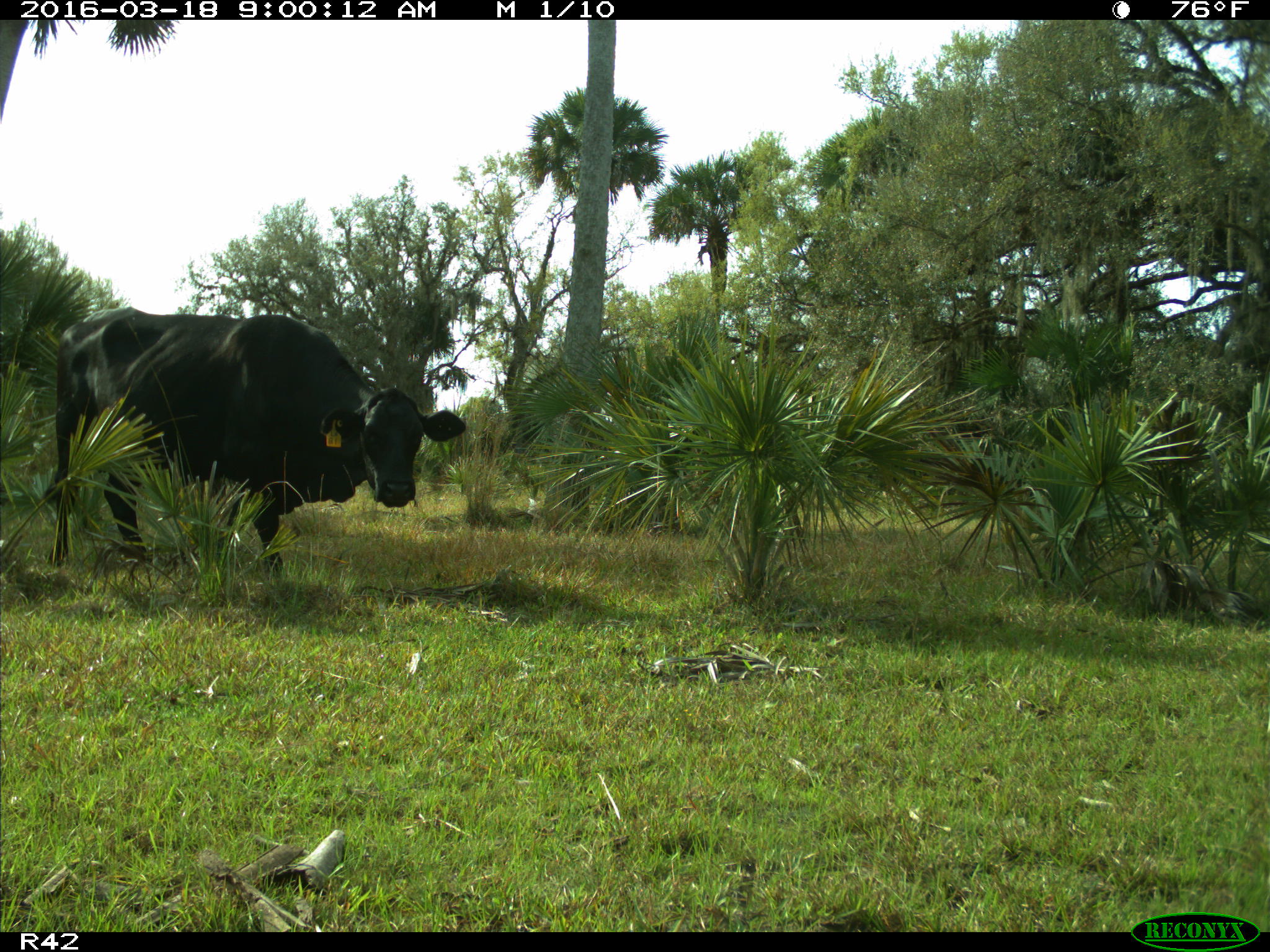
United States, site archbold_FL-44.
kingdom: Animalia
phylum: Chordata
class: Mammalia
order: Artiodactyla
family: Bovidae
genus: Bos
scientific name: Bos taurus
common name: domestic cow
Bos taurus (domestic cow).